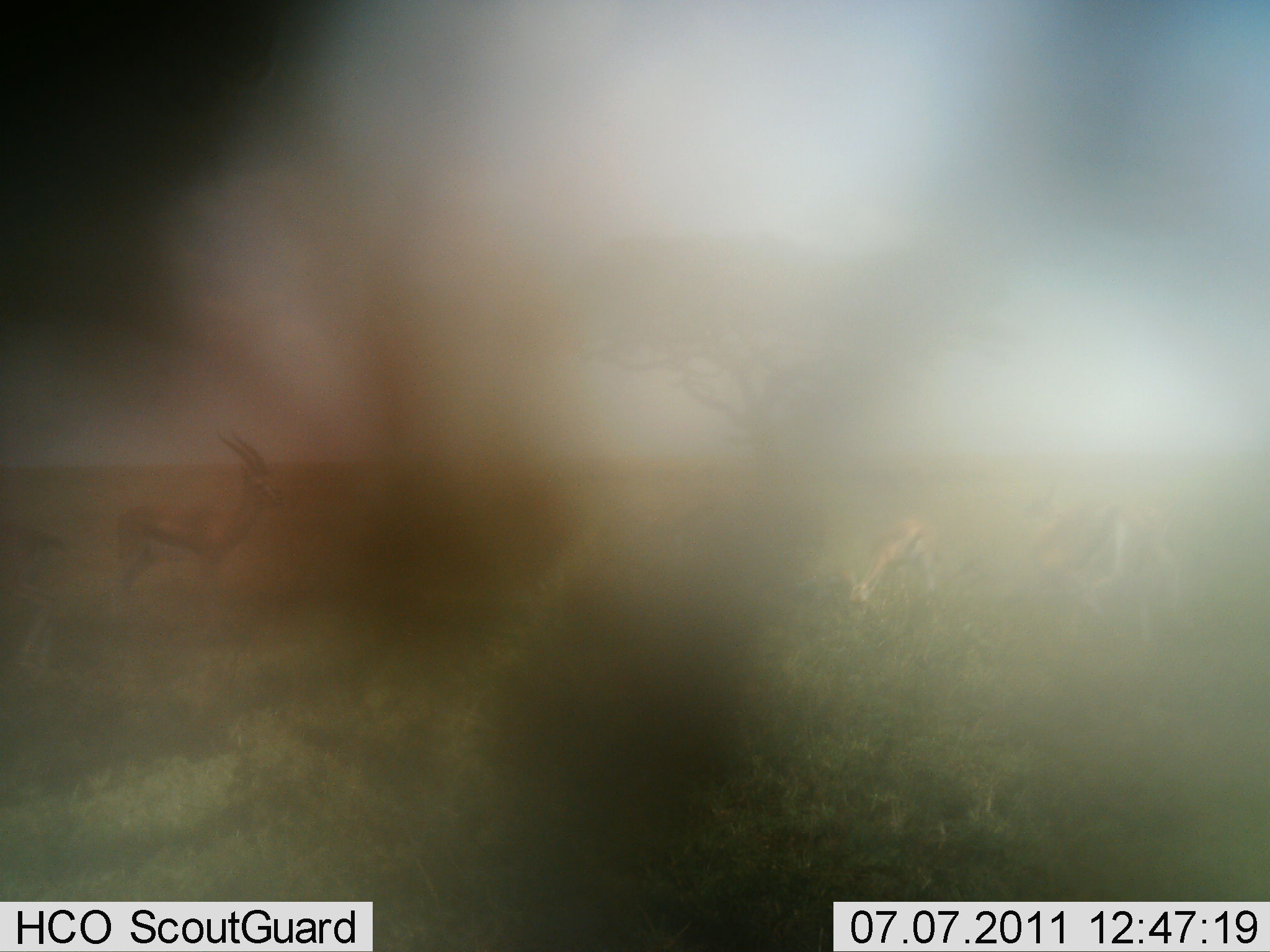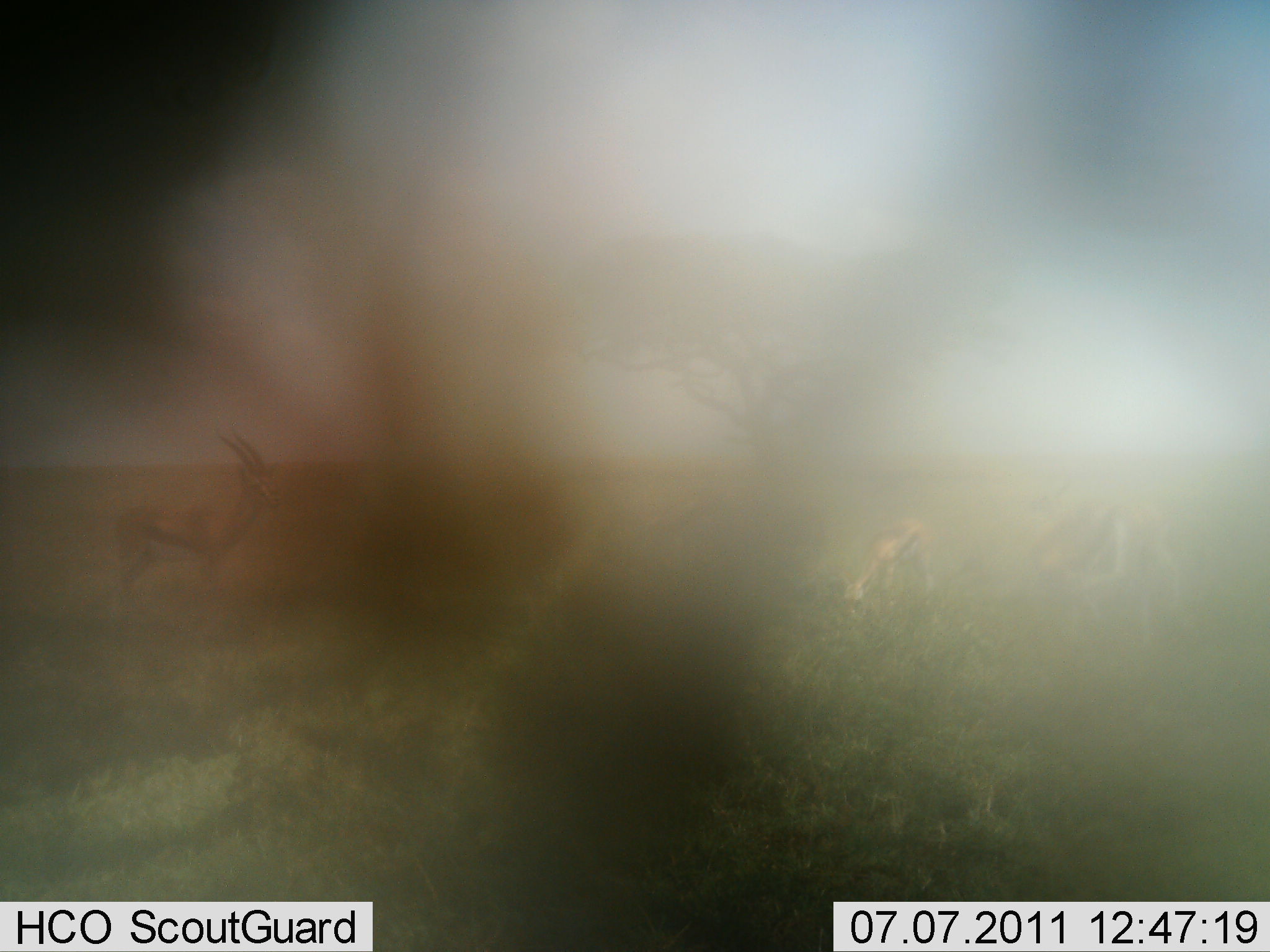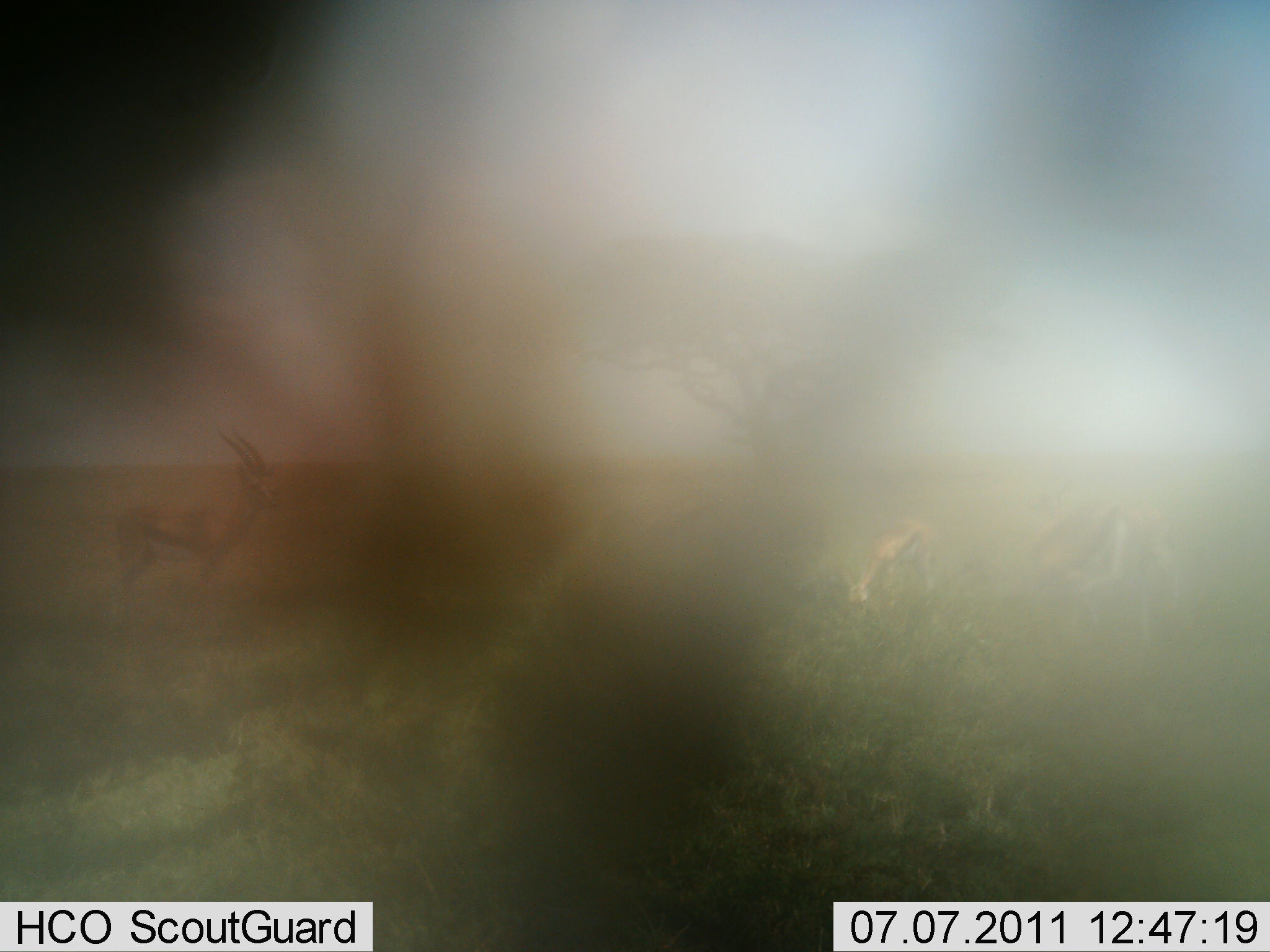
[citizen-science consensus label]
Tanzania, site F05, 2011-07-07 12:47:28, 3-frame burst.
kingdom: Animalia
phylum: Chordata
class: Mammalia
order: Artiodactyla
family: Bovidae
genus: Eudorcas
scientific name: Eudorcas thomsonii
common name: thomson's gazelle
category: gazellethomsons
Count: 3.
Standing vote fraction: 90%.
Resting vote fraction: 0%.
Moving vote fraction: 10%.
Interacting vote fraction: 0%.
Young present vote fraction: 0%.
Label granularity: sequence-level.